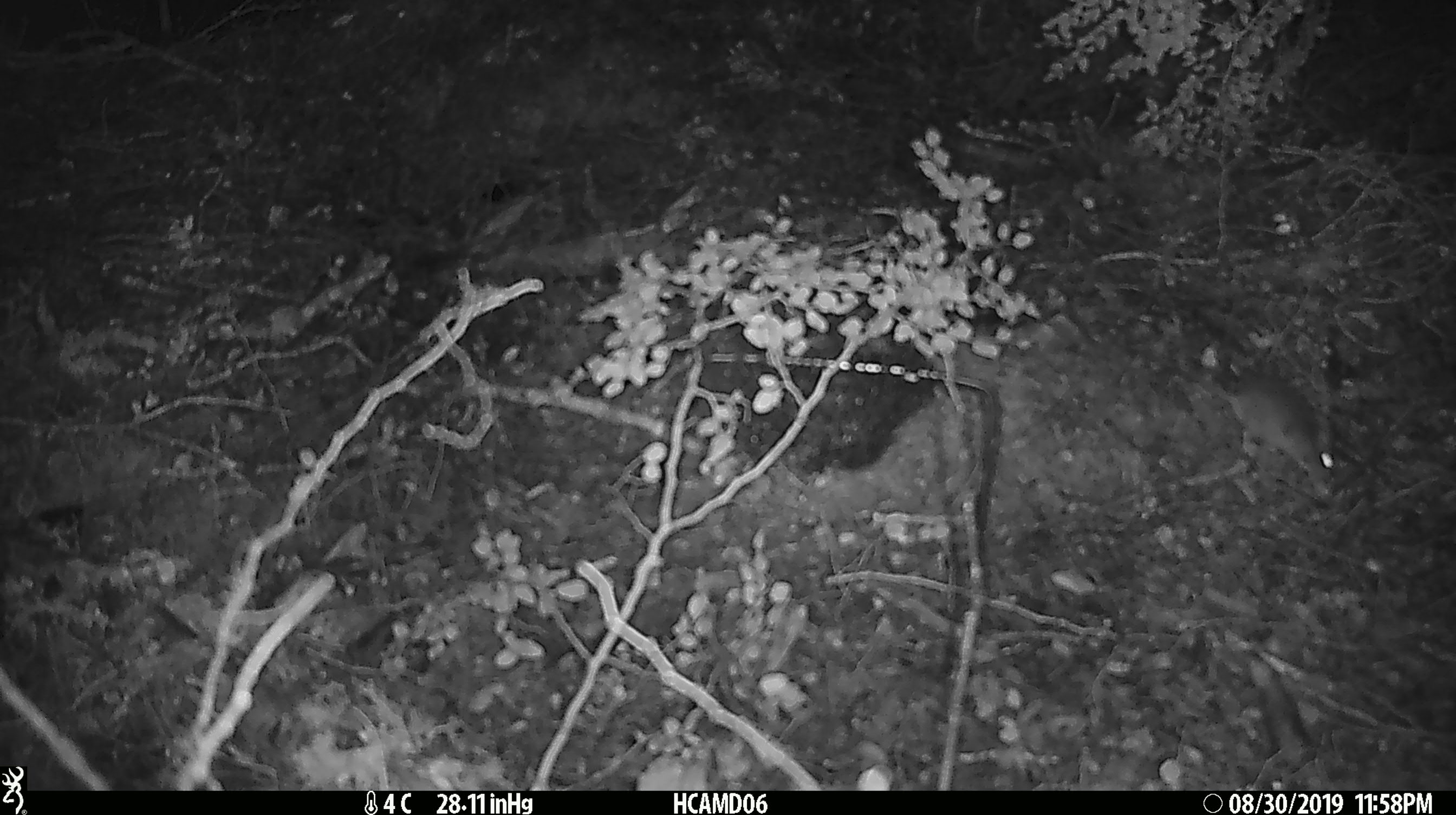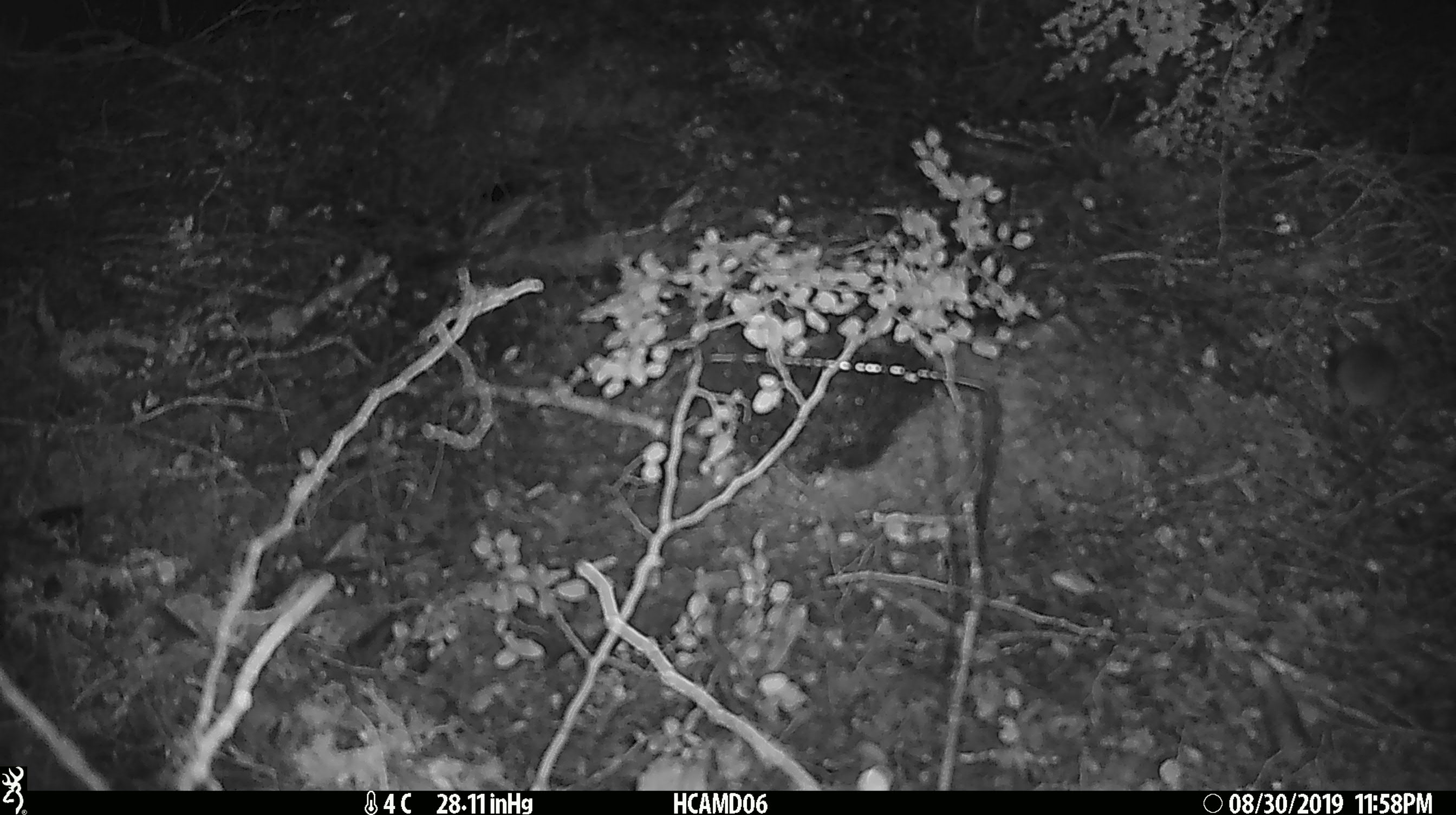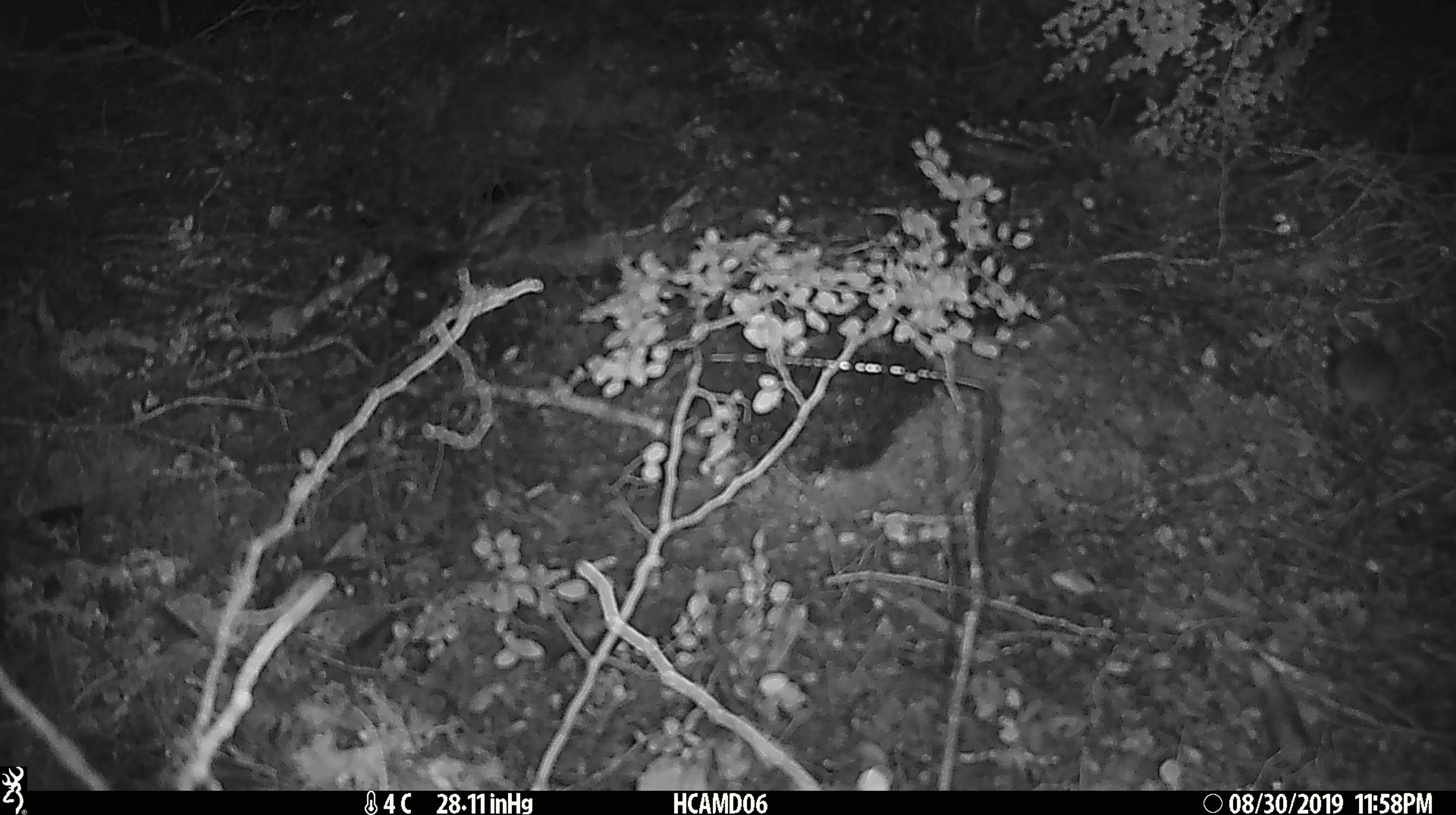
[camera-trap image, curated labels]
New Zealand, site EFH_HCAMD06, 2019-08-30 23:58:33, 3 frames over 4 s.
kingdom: Animalia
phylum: Chordata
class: Mammalia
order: Rodentia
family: Muridae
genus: Mus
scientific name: Mus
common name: mouse